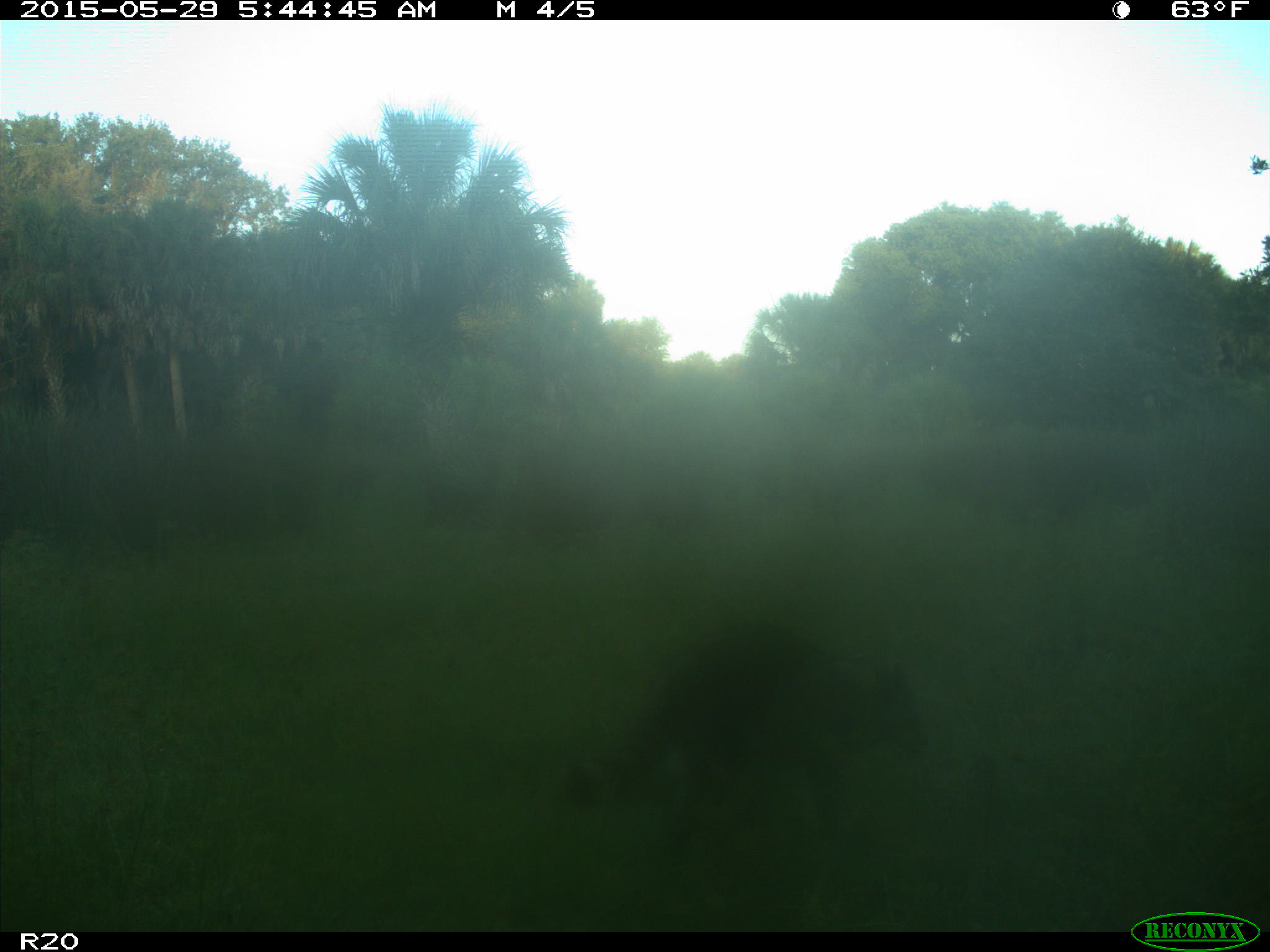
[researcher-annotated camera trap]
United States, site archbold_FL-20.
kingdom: Animalia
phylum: Chordata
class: Mammalia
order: Carnivora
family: Procyonidae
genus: Procyon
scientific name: Procyon lotor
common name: common raccoon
Procyon lotor (common raccoon).